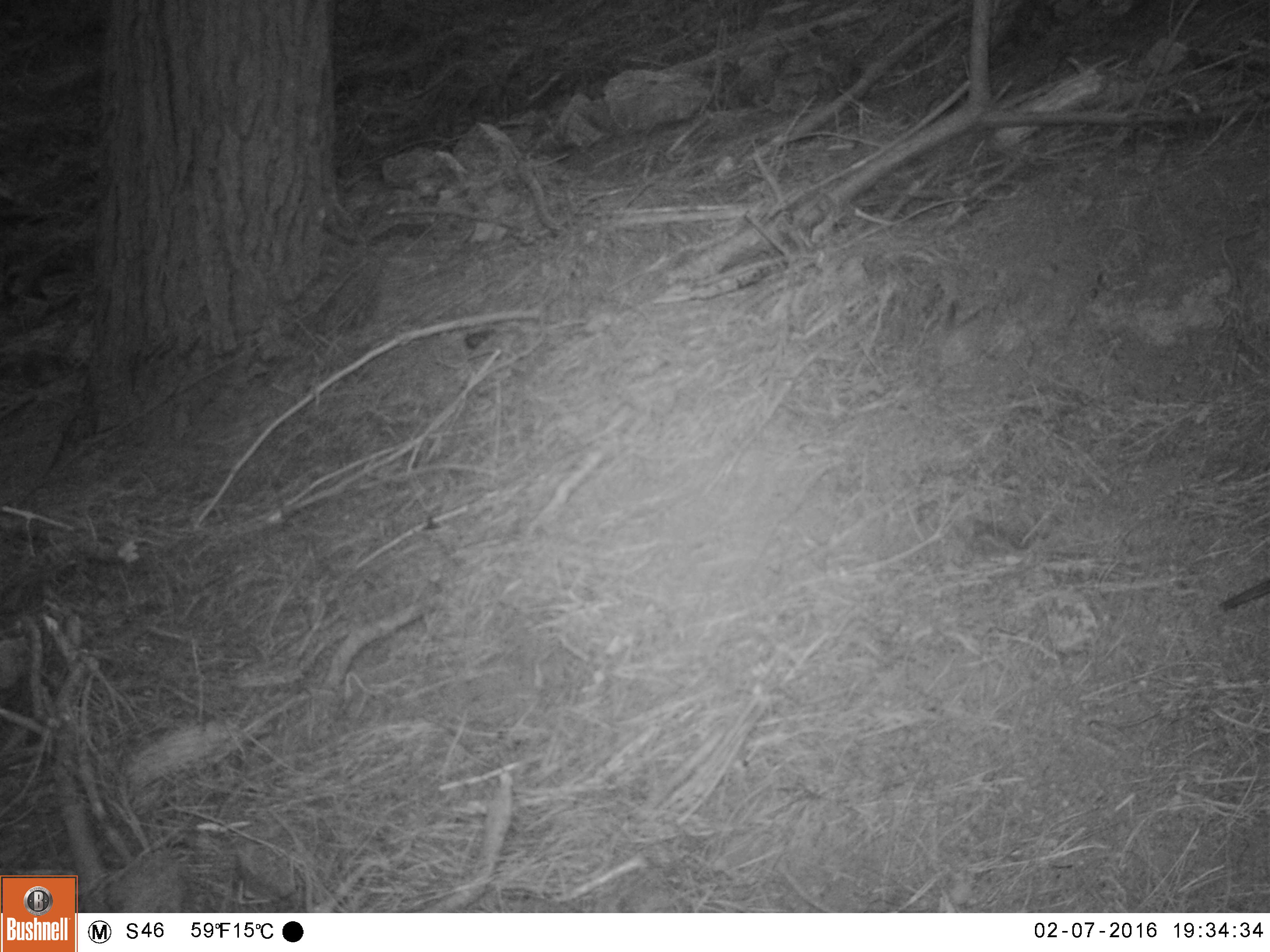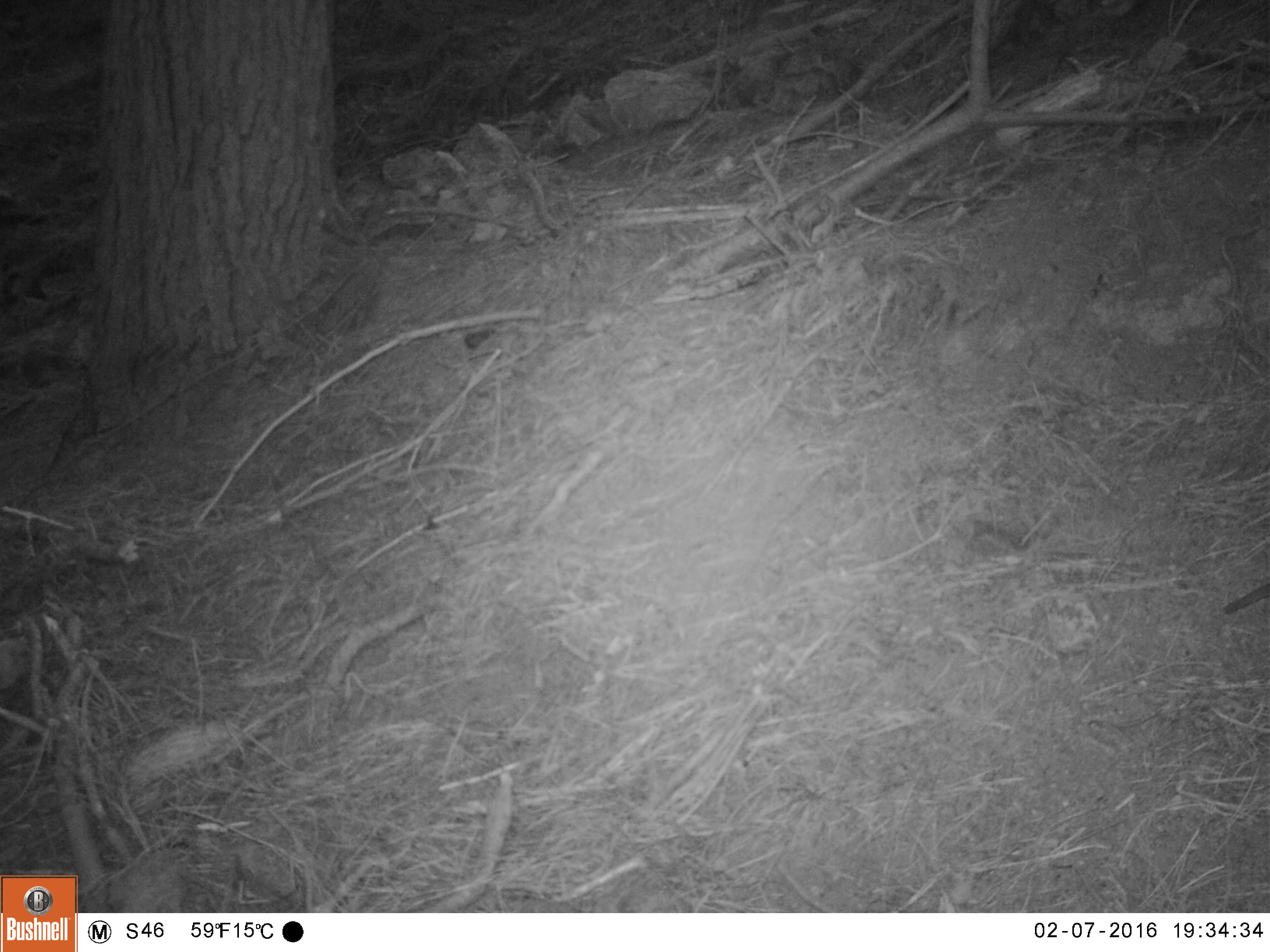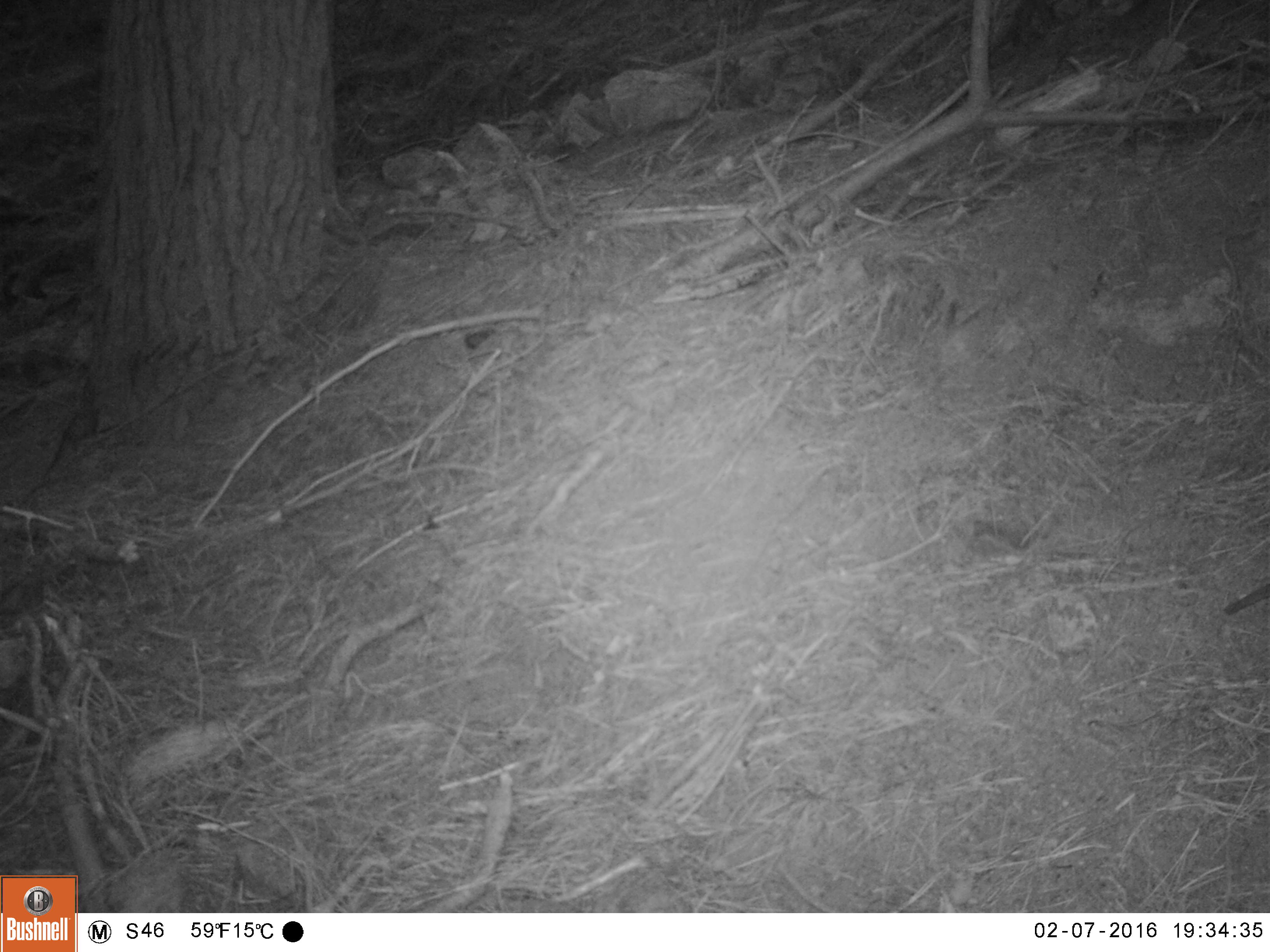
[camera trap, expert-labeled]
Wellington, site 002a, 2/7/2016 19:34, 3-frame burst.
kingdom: Animalia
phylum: Chordata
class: Aves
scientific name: Aves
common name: bird